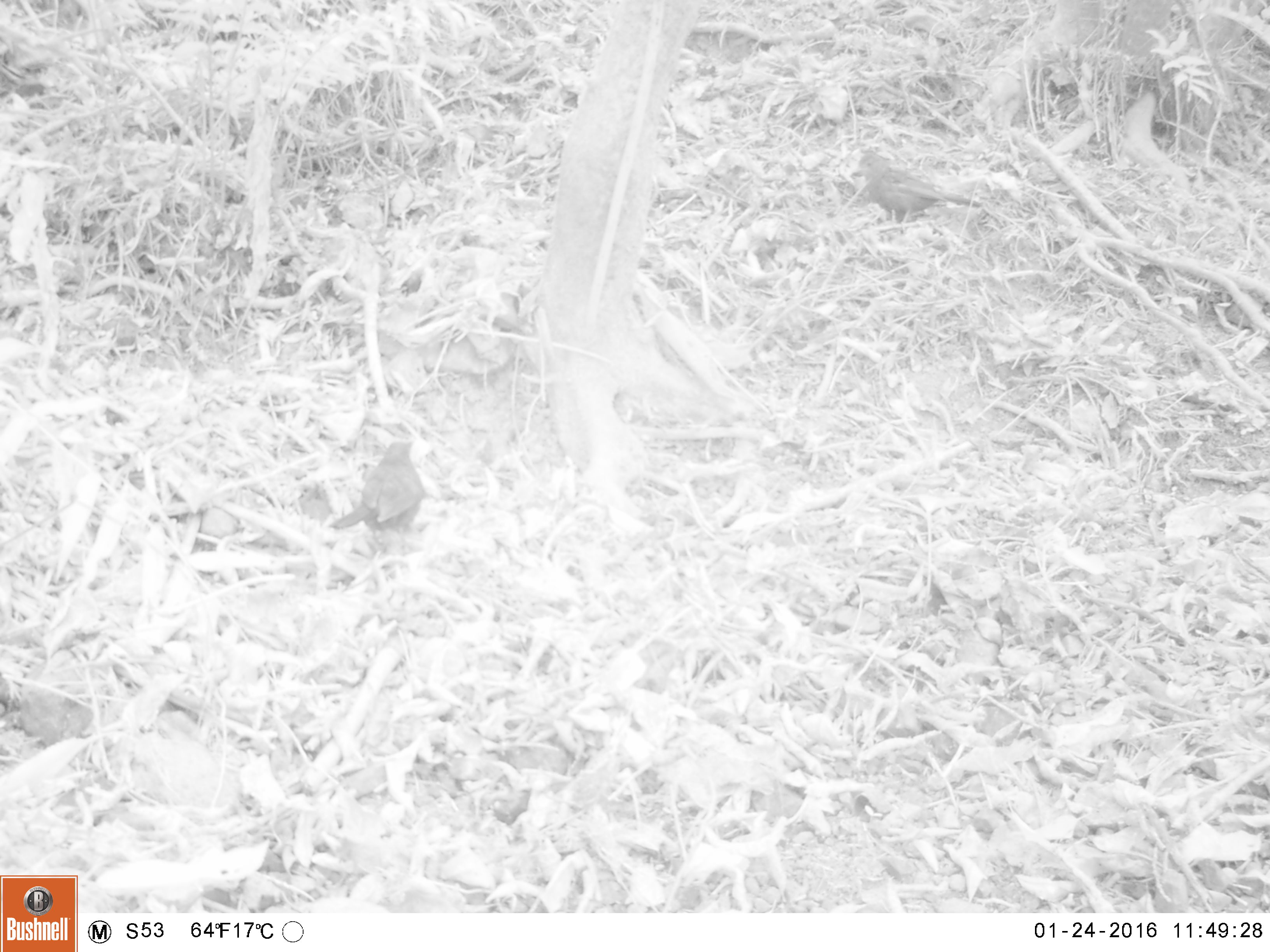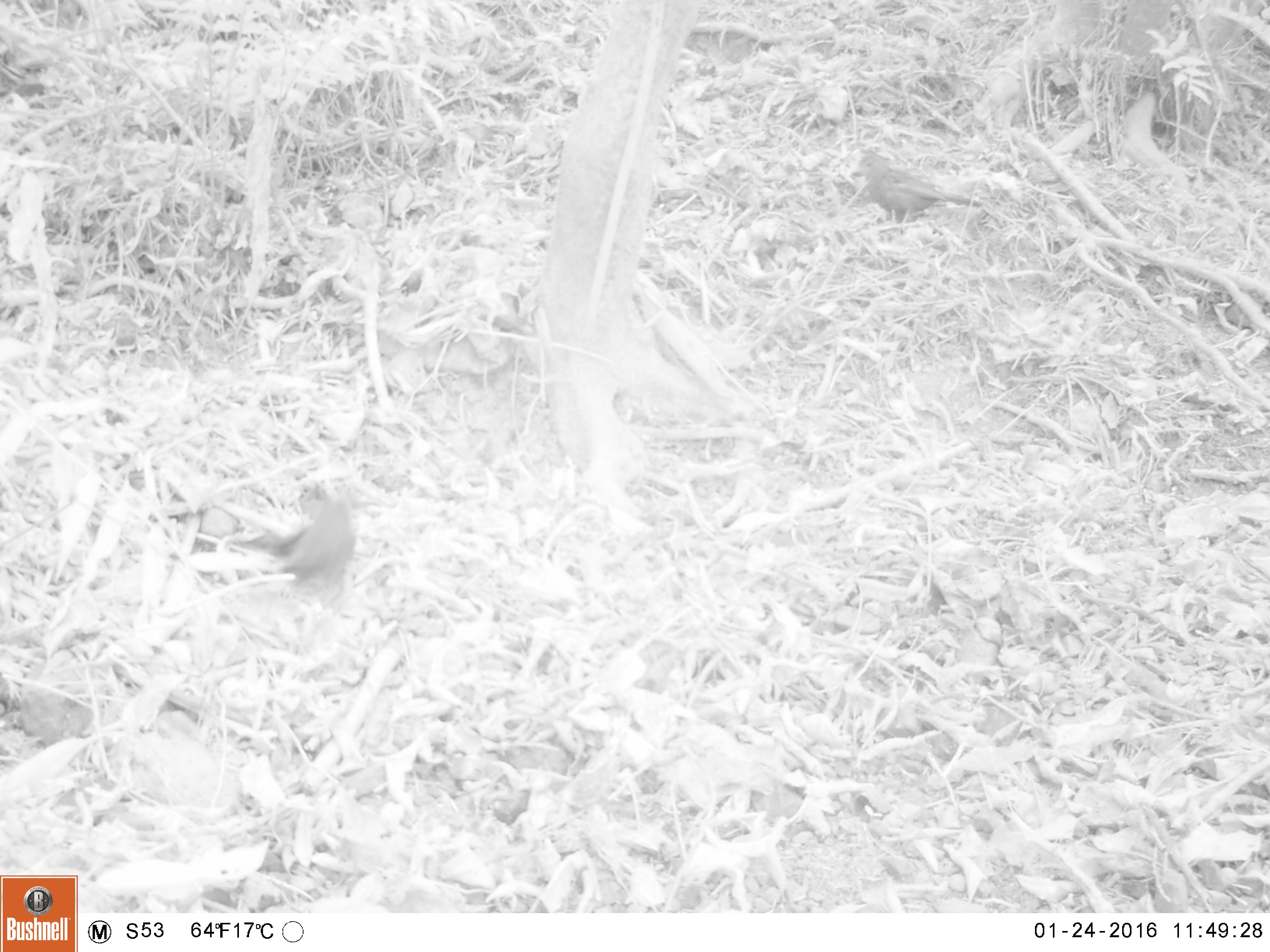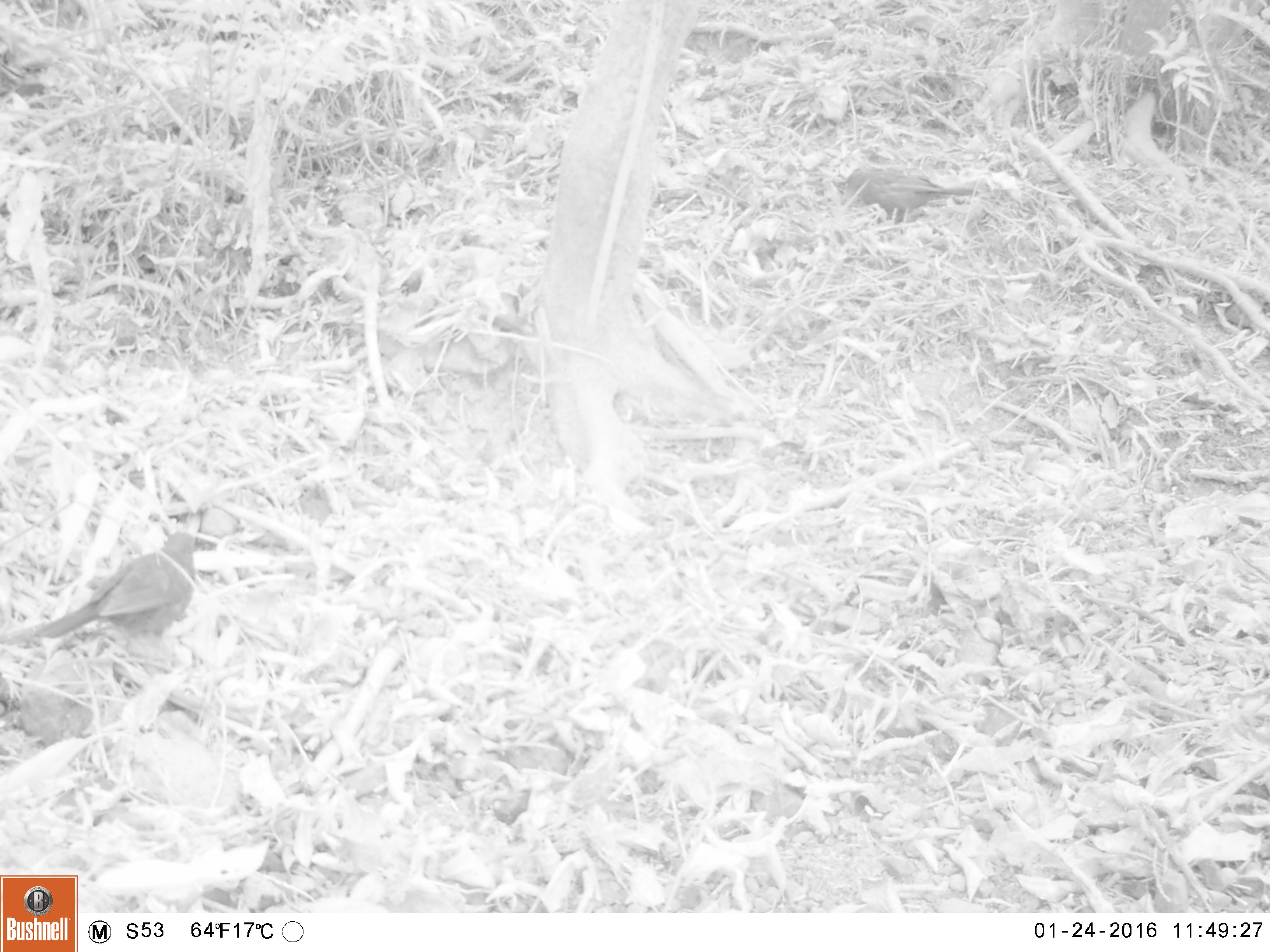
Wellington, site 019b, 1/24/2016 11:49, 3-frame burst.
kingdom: Animalia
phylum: Chordata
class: Aves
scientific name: Aves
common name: bird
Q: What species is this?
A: Bird (Aves).